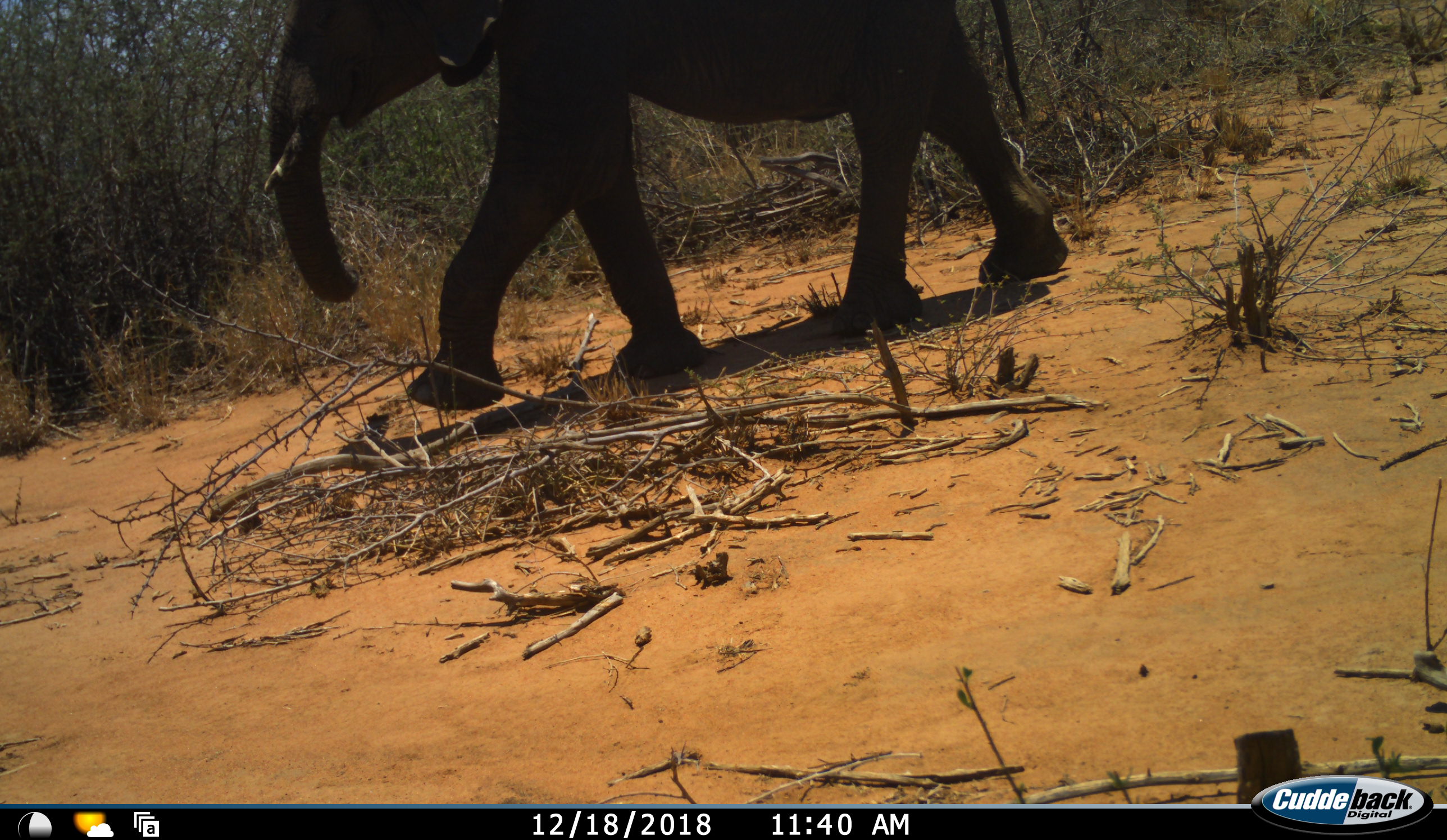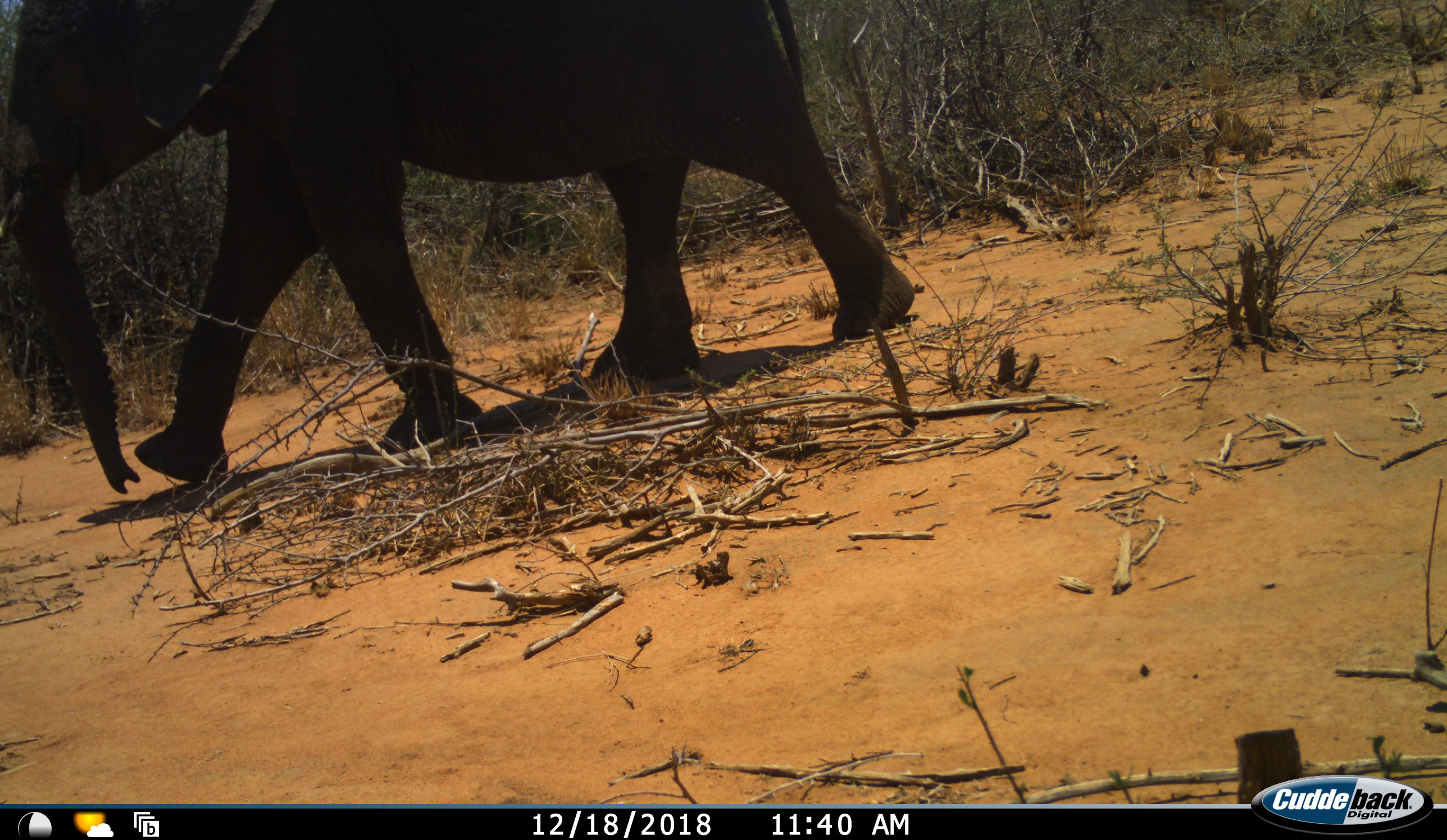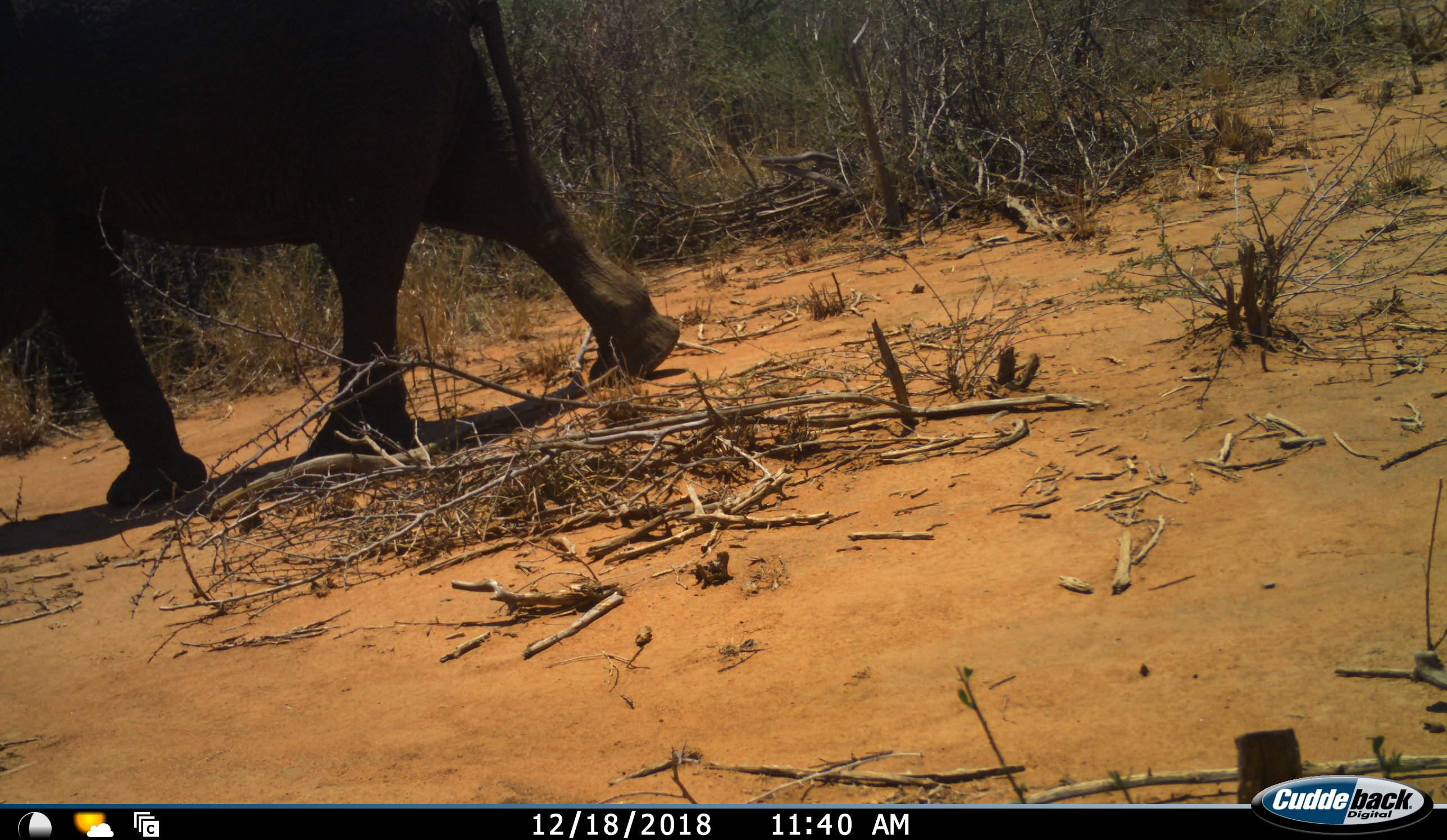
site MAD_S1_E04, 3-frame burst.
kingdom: Animalia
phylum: Chordata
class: Mammalia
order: Proboscidea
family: Elephantidae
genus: Loxodonta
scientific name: Loxodonta africana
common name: african bush elephant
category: elephant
Elephant (african bush elephant) (Loxodonta africana), count 1. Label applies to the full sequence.